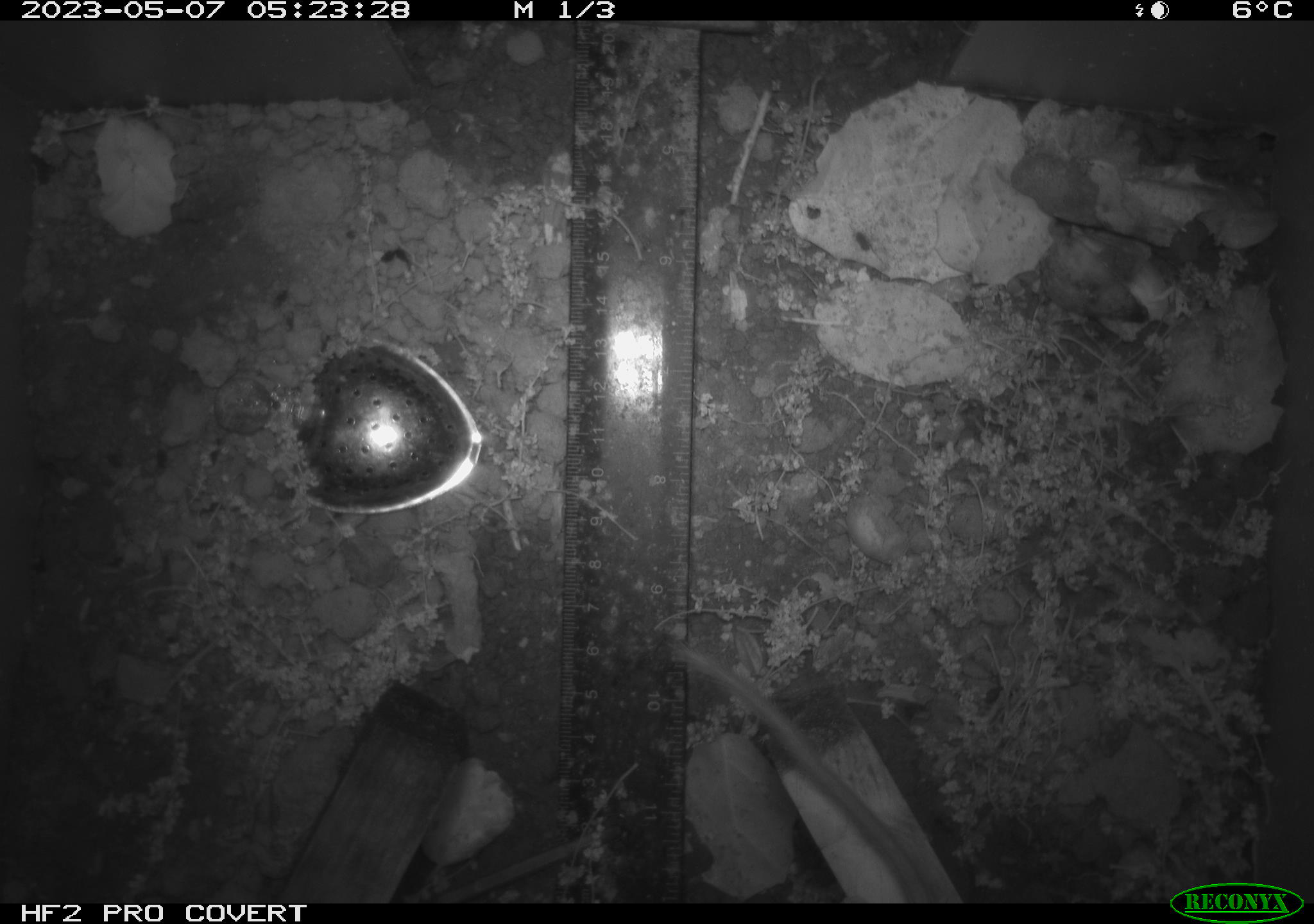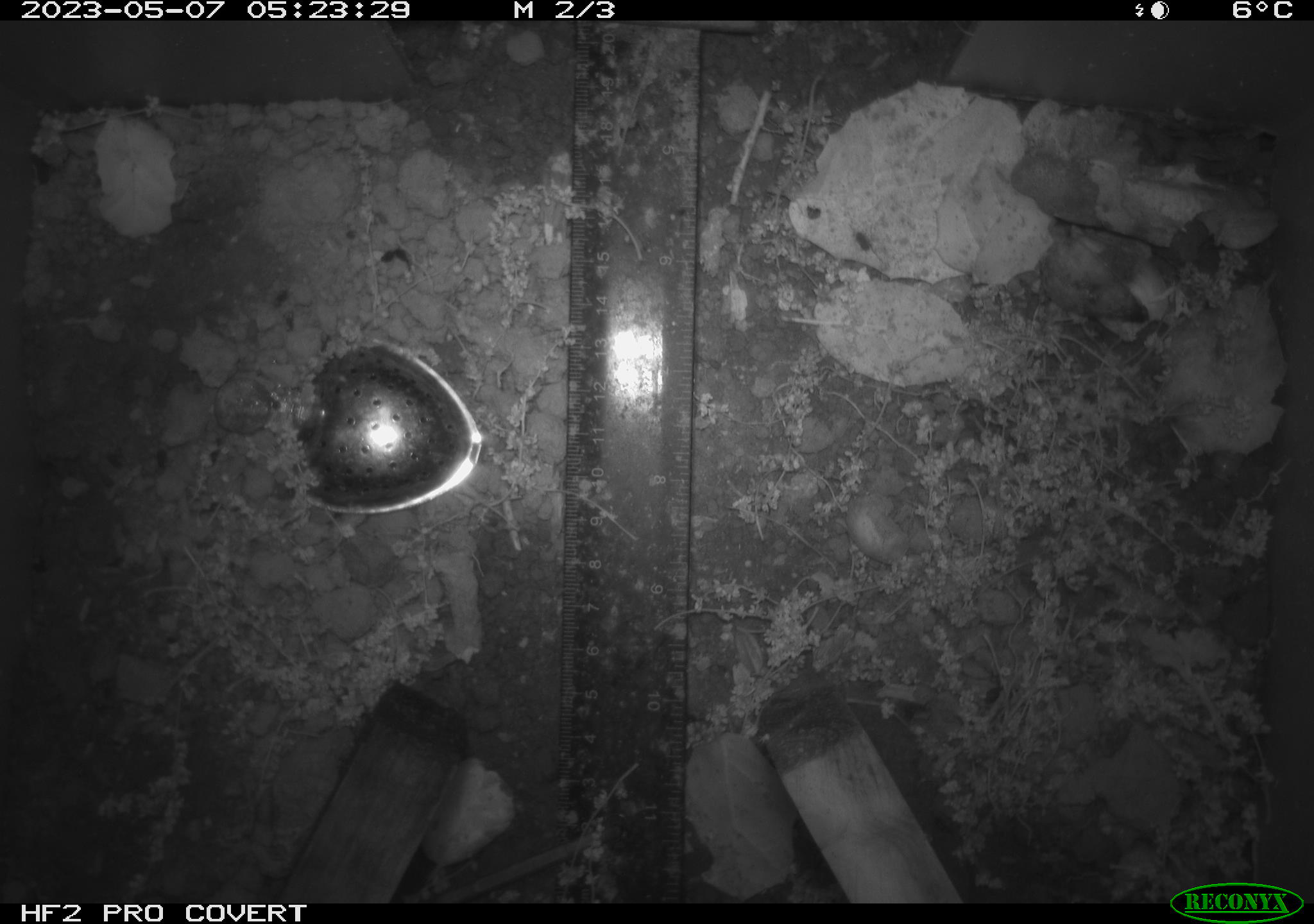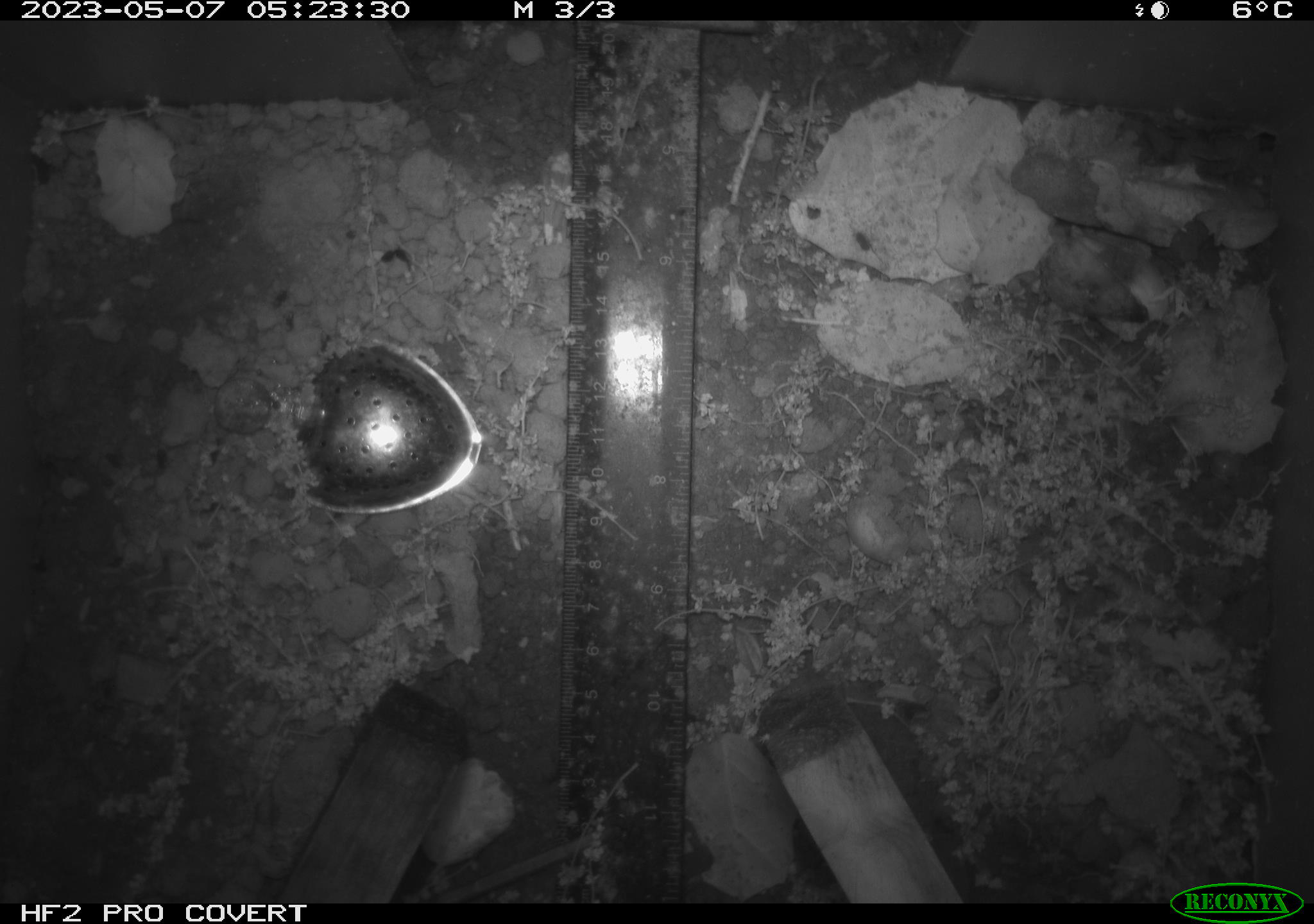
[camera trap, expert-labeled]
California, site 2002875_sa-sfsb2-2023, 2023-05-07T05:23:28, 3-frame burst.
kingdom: Animalia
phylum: Chordata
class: Mammalia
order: Rodentia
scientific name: Rodentia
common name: mouse species